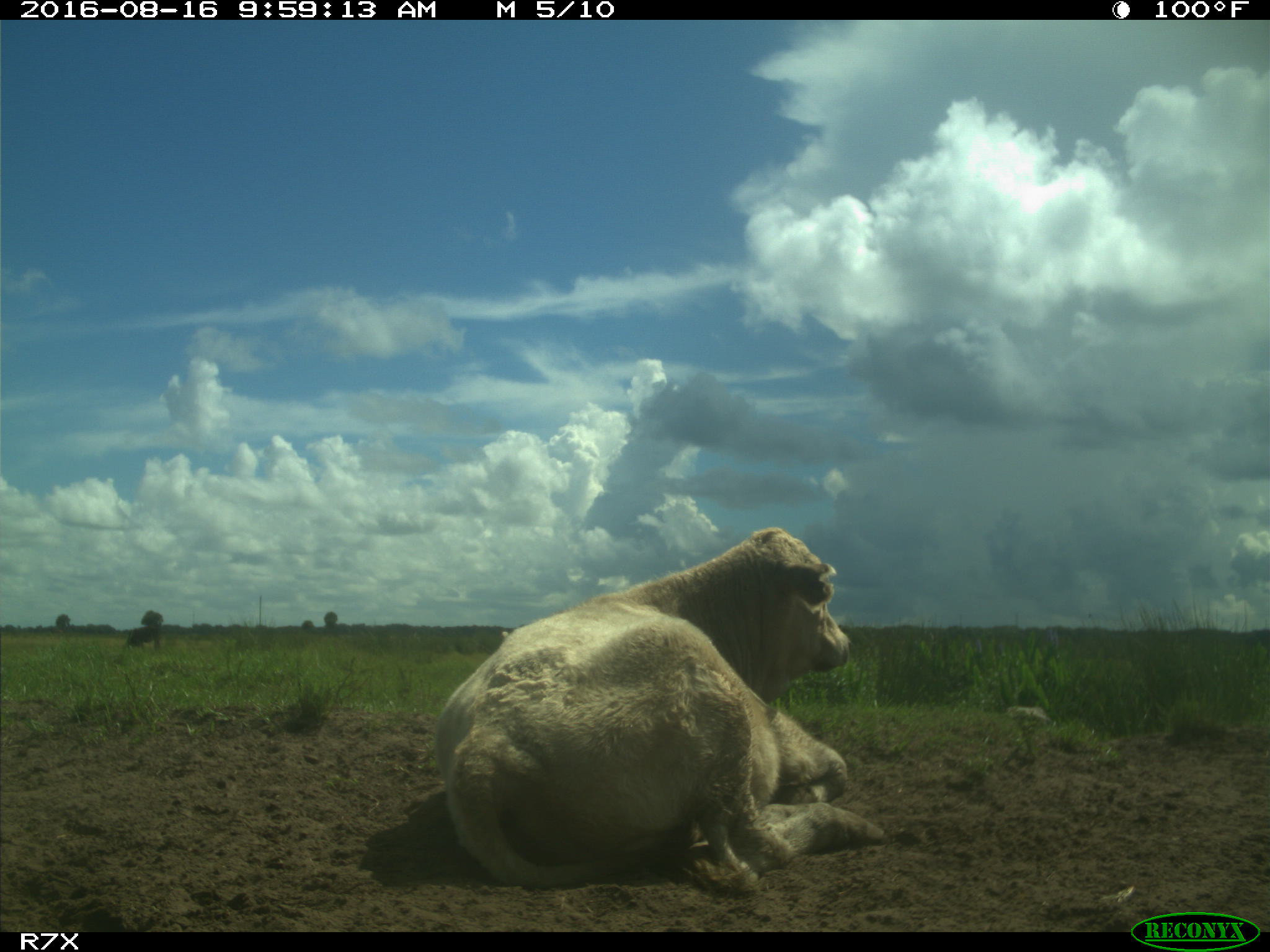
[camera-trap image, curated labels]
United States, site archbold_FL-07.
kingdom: Animalia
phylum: Chordata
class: Mammalia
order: Artiodactyla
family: Bovidae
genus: Bos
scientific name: Bos taurus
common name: domestic cow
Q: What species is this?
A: Bos taurus (domestic cow).